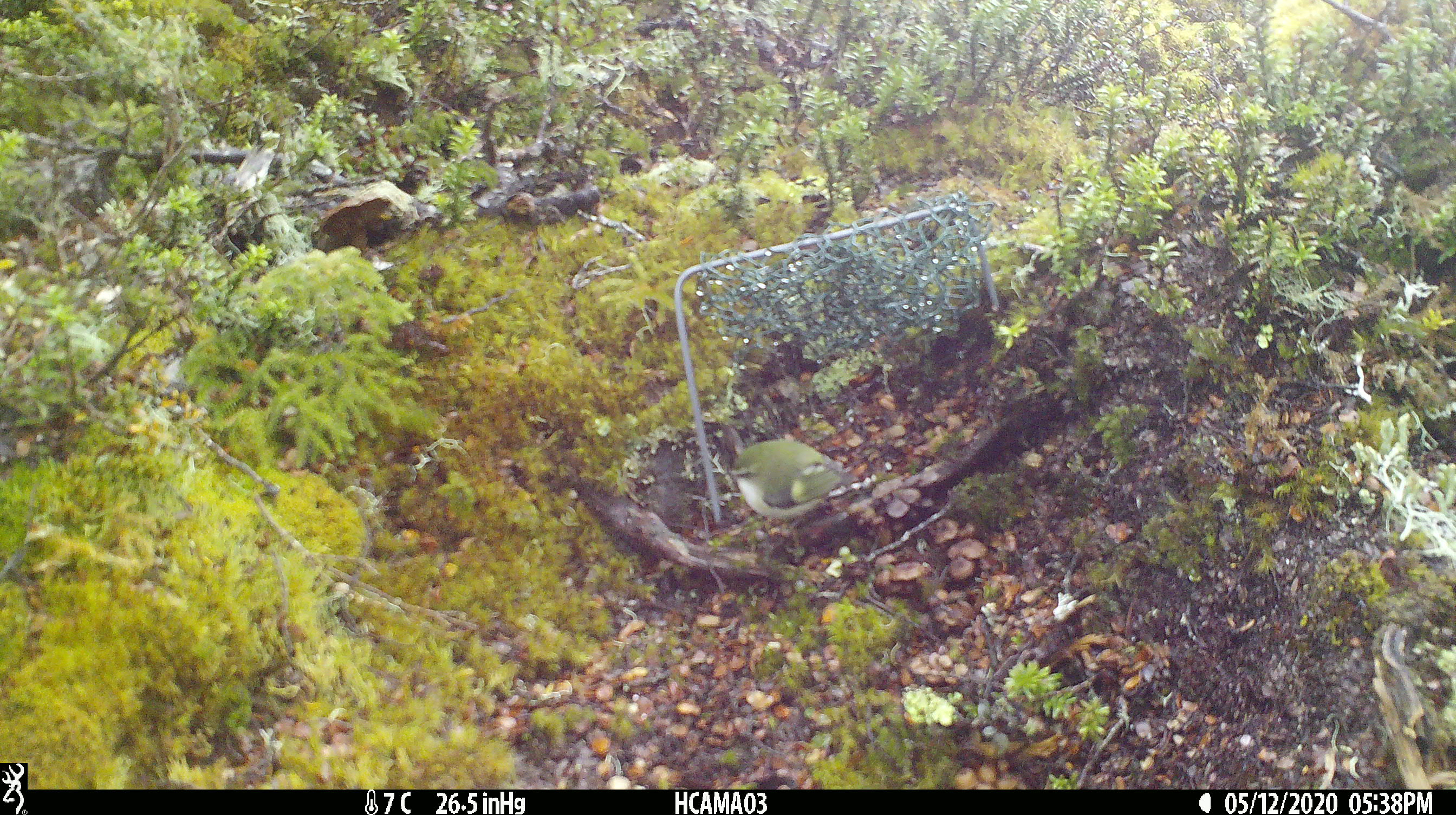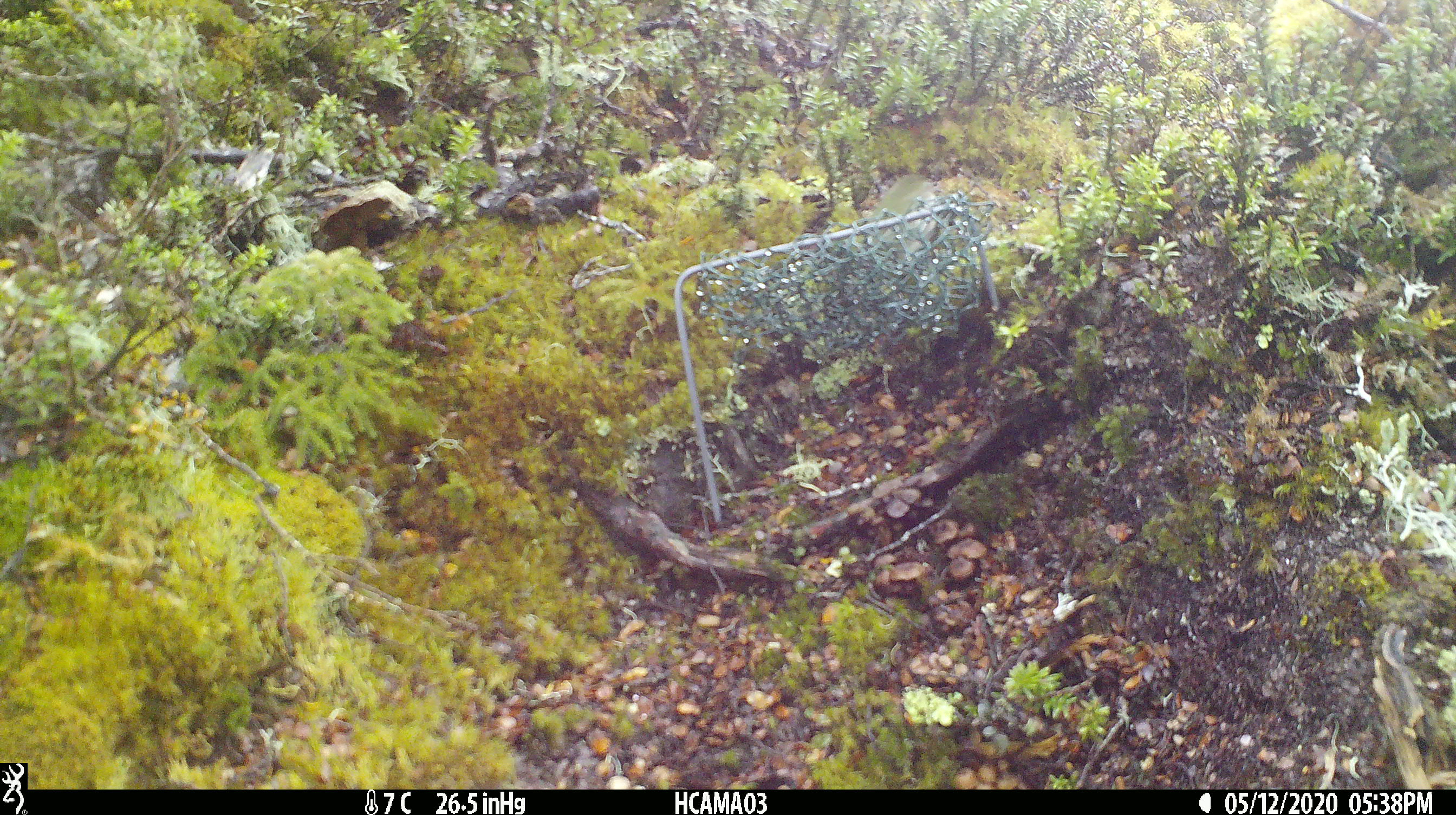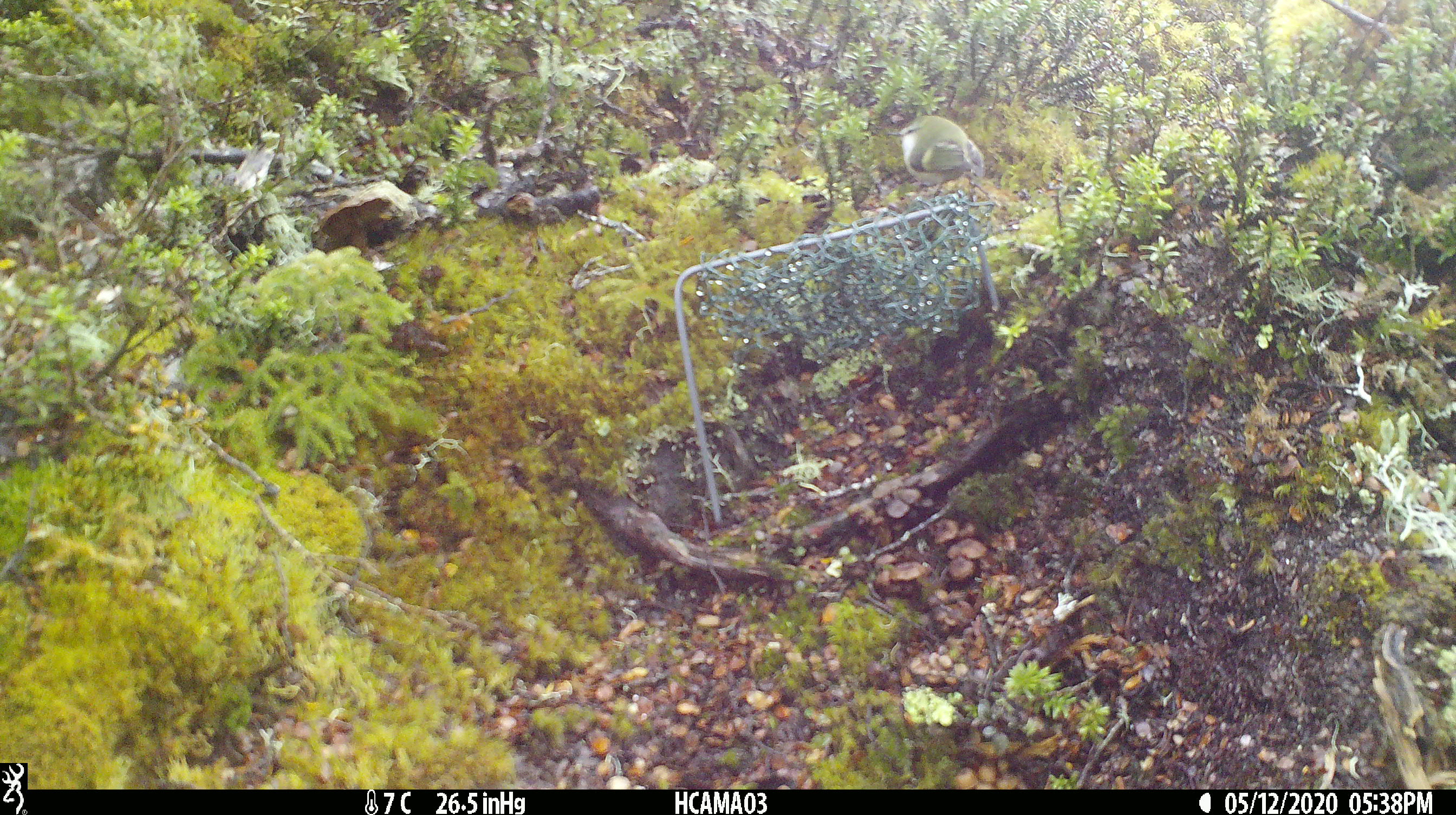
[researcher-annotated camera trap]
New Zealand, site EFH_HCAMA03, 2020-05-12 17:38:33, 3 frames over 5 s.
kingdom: Animalia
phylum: Chordata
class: Aves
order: Passeriformes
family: Acanthisittidae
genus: Acanthisitta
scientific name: Acanthisitta chloris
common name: rifleman